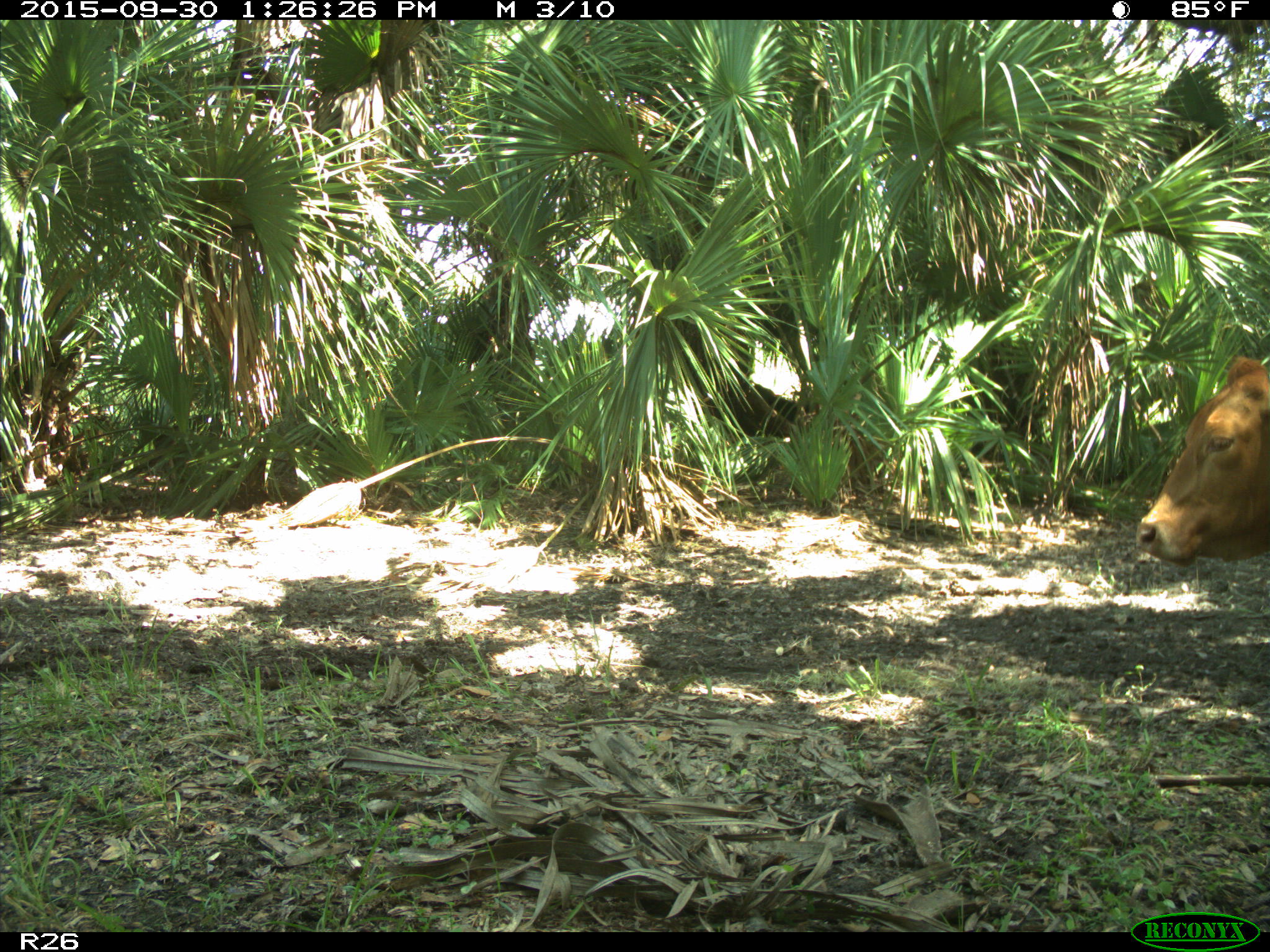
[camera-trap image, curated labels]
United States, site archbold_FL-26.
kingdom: Animalia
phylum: Chordata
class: Mammalia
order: Artiodactyla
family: Bovidae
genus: Bos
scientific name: Bos taurus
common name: domestic cow